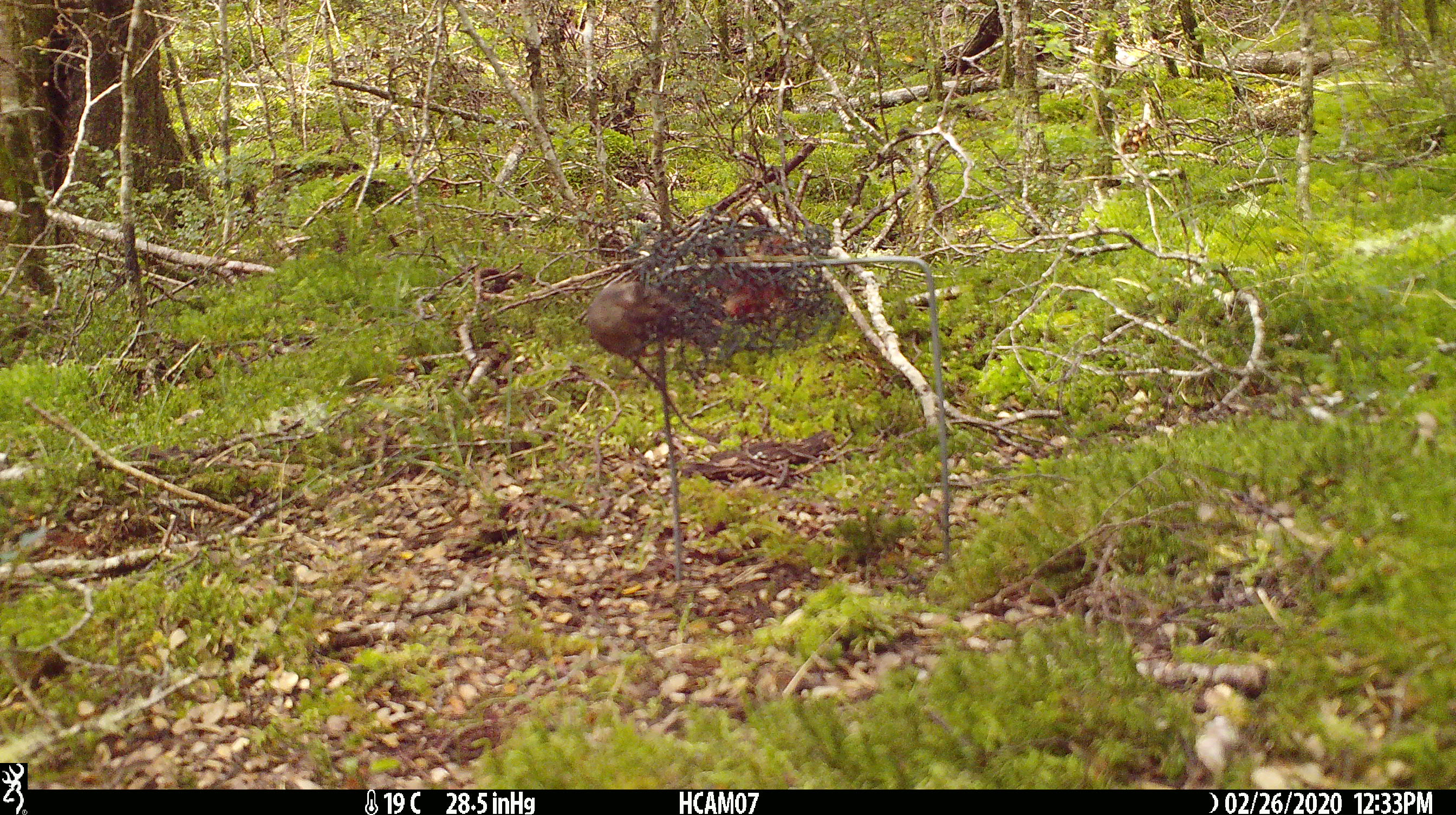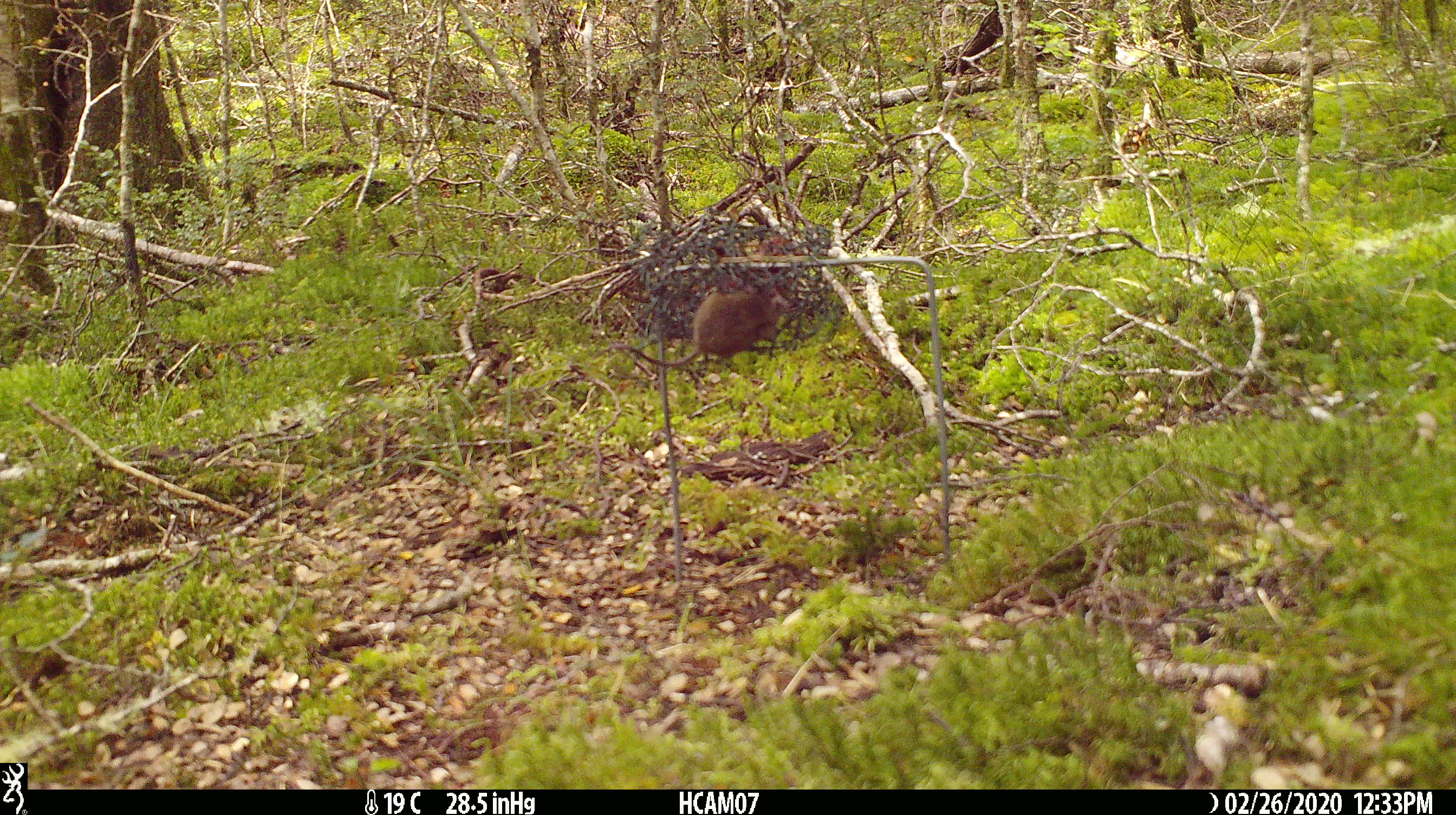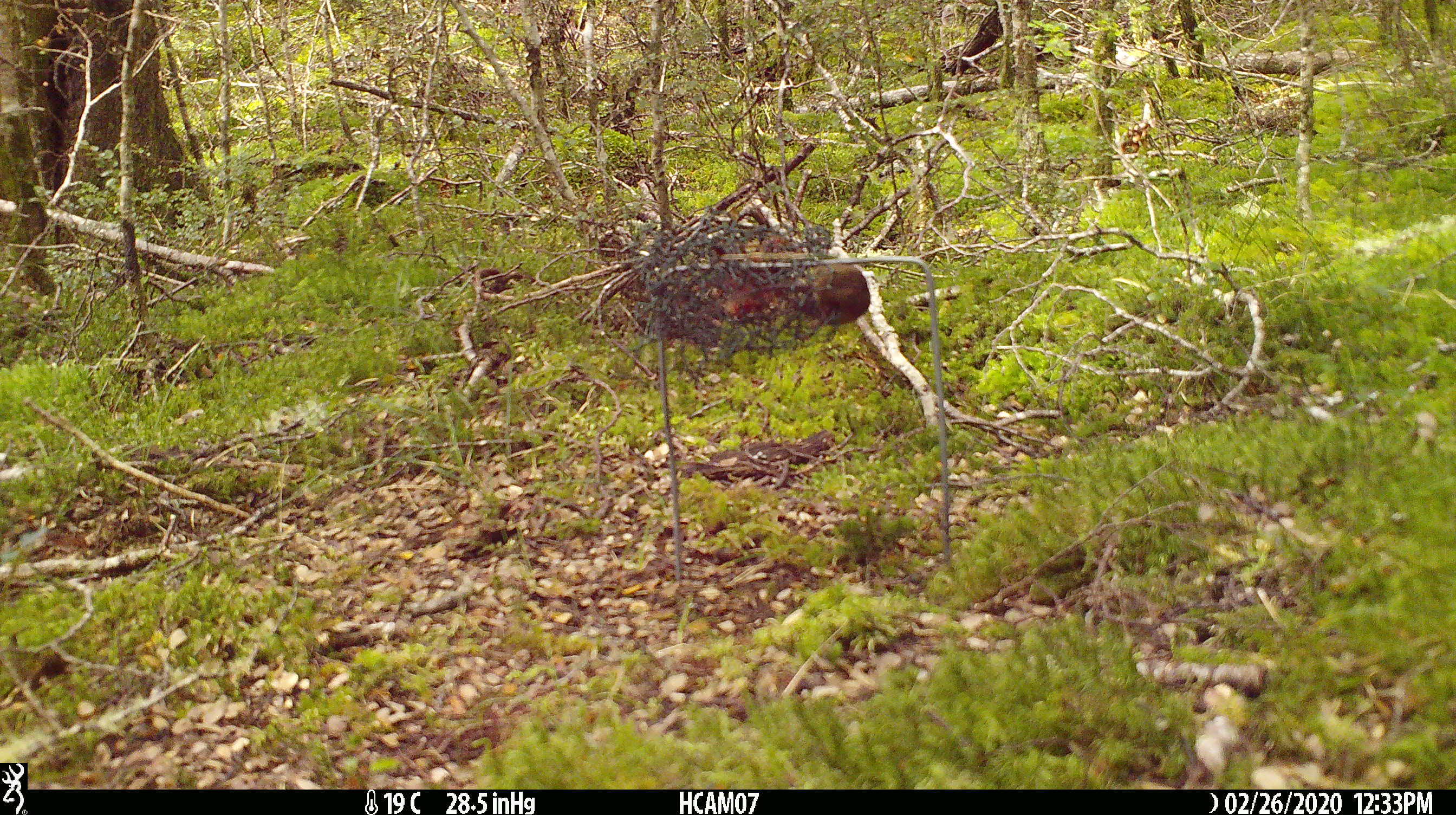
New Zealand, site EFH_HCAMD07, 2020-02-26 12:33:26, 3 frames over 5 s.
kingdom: Animalia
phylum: Chordata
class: Mammalia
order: Rodentia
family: Muridae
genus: Mus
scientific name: Mus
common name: mouse